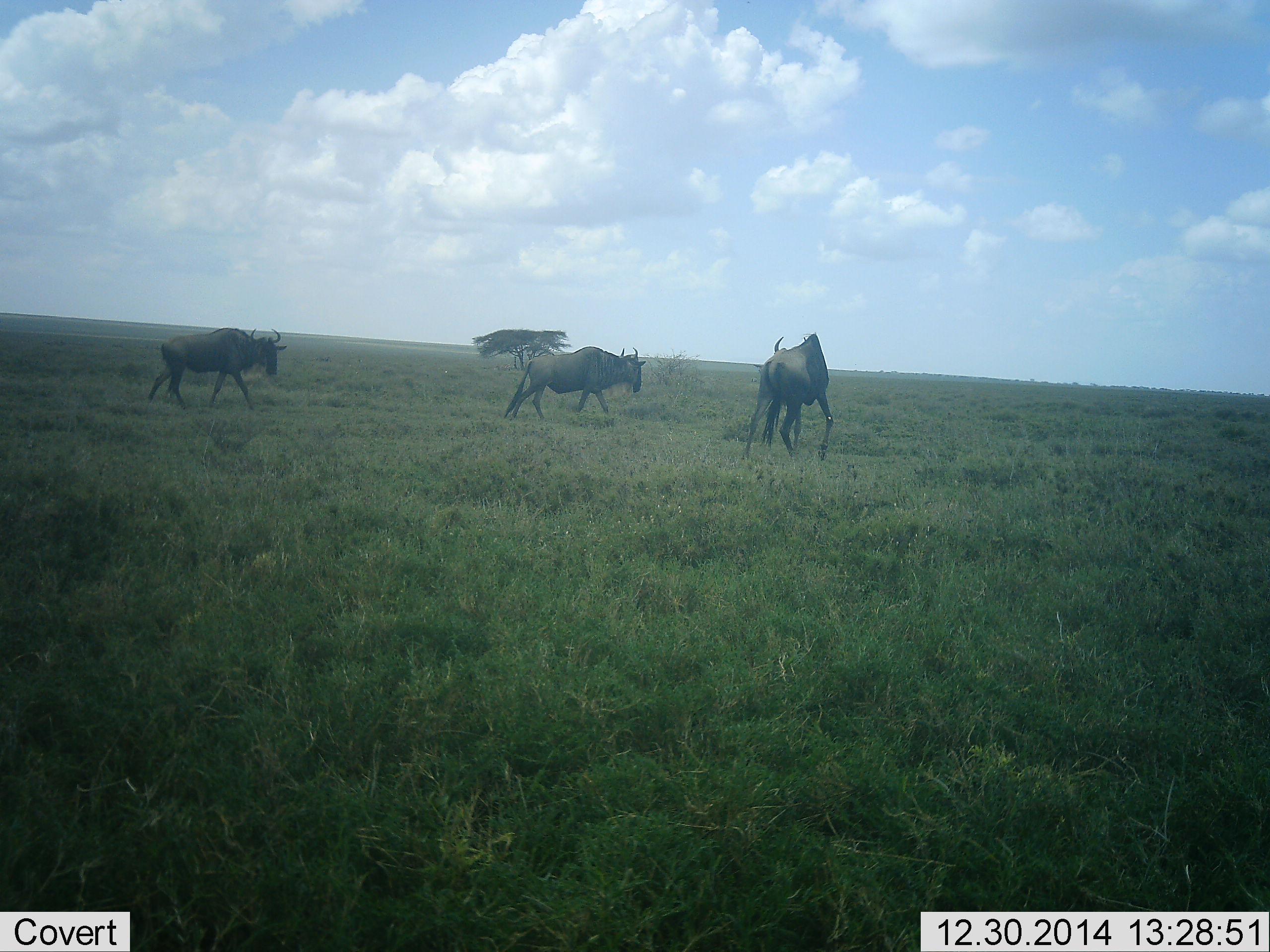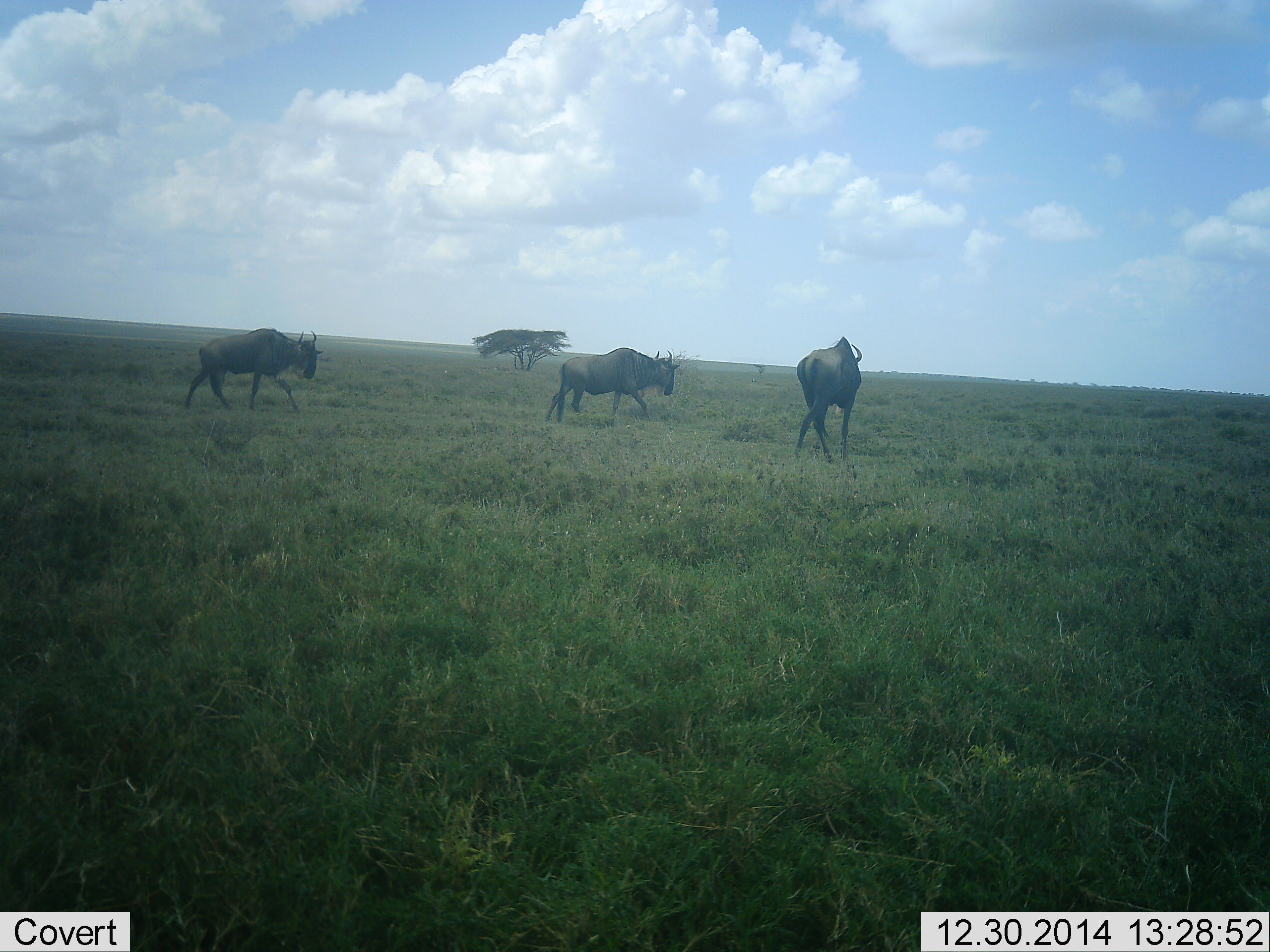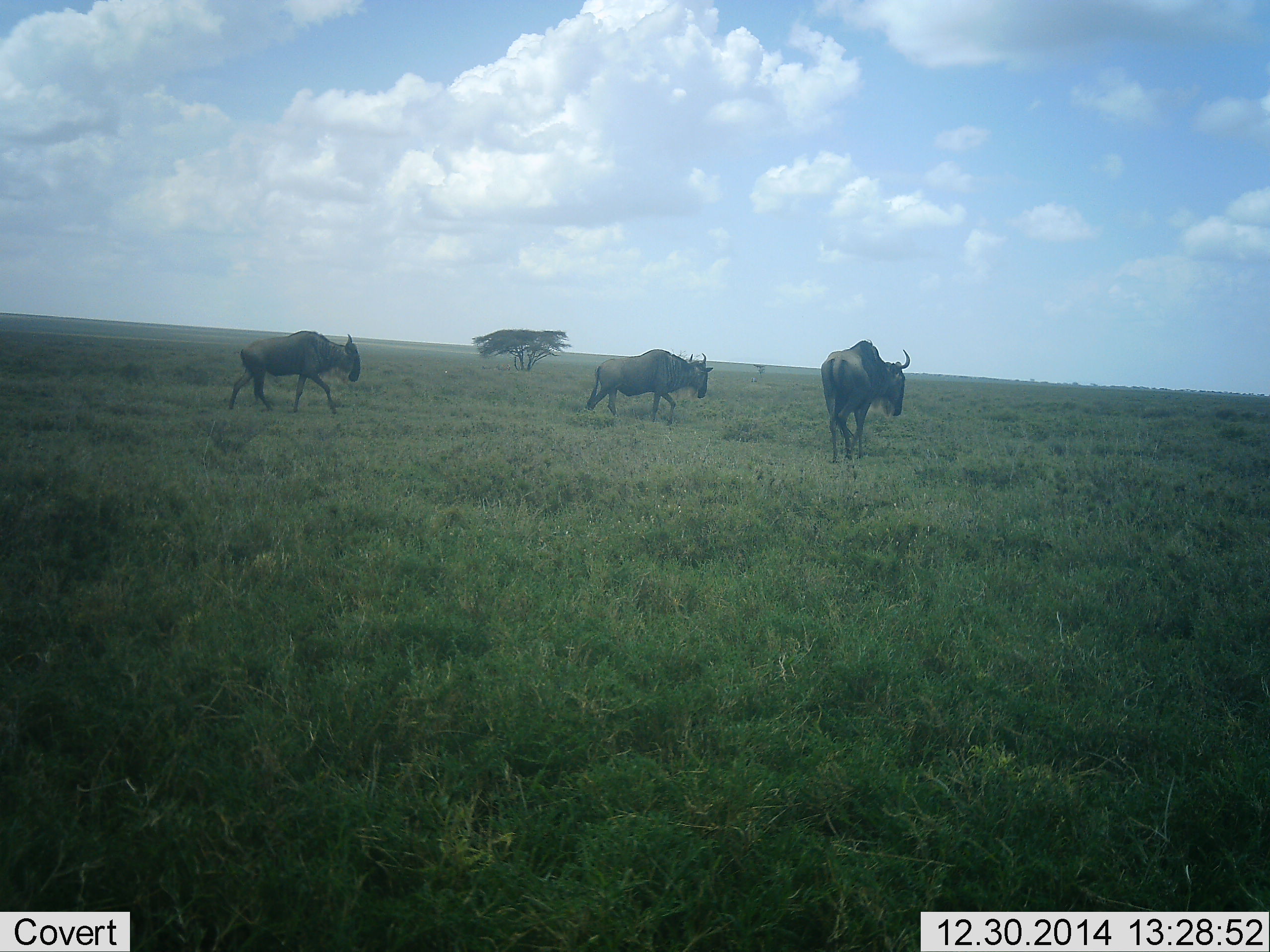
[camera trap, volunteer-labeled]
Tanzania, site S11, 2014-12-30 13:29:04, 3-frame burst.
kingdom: Animalia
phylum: Chordata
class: Mammalia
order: Artiodactyla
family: Bovidae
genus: Connochaetes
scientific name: Connochaetes taurinus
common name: blue wildebeest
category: wildebeest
Wildebeest (blue wildebeest) (Connochaetes taurinus), count 3. Behavior (volunteer vote fractions): standing 0%, resting 0%, moving 100%, interacting 0%. Young present (vote fraction): 0%. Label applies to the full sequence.